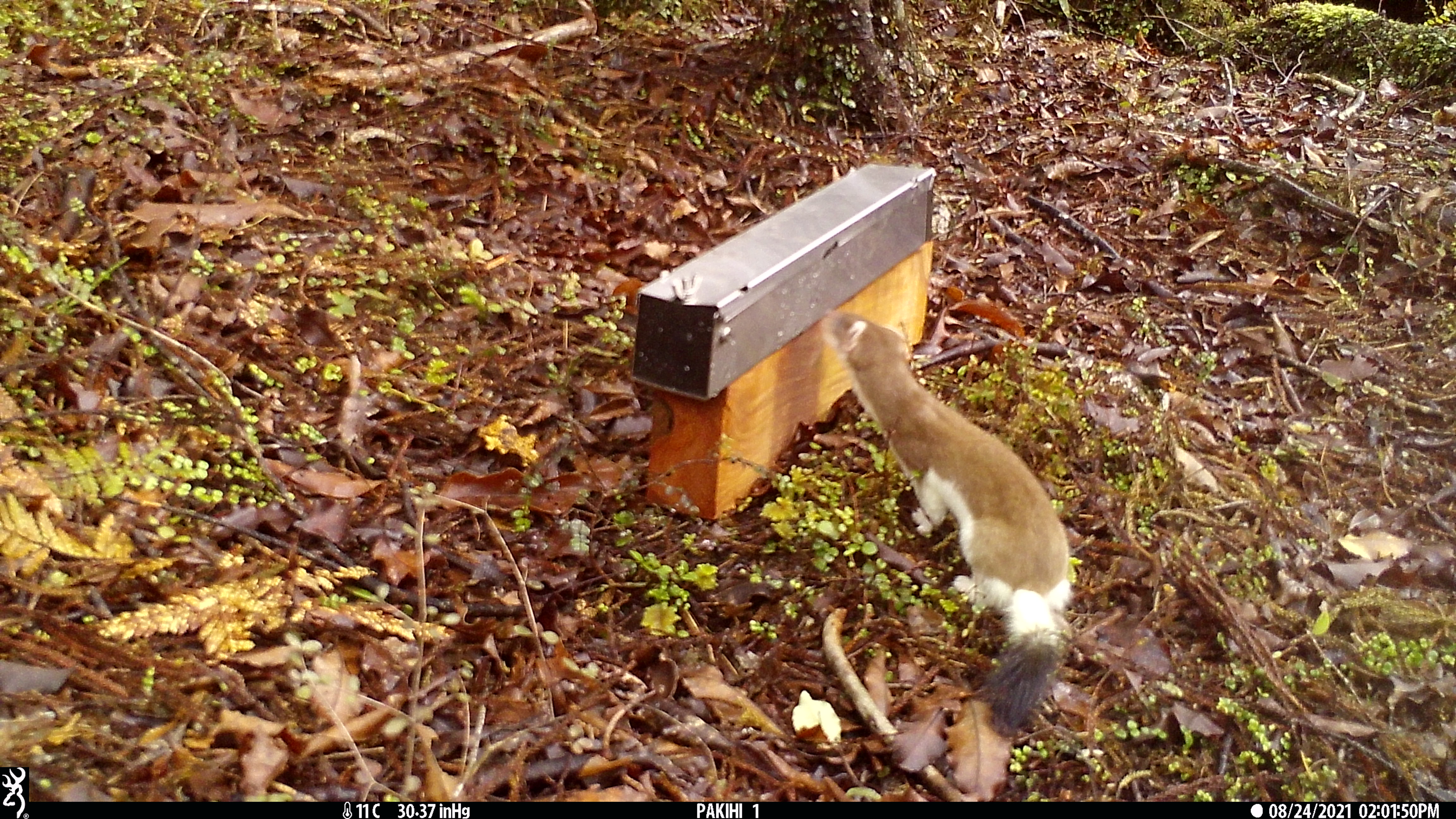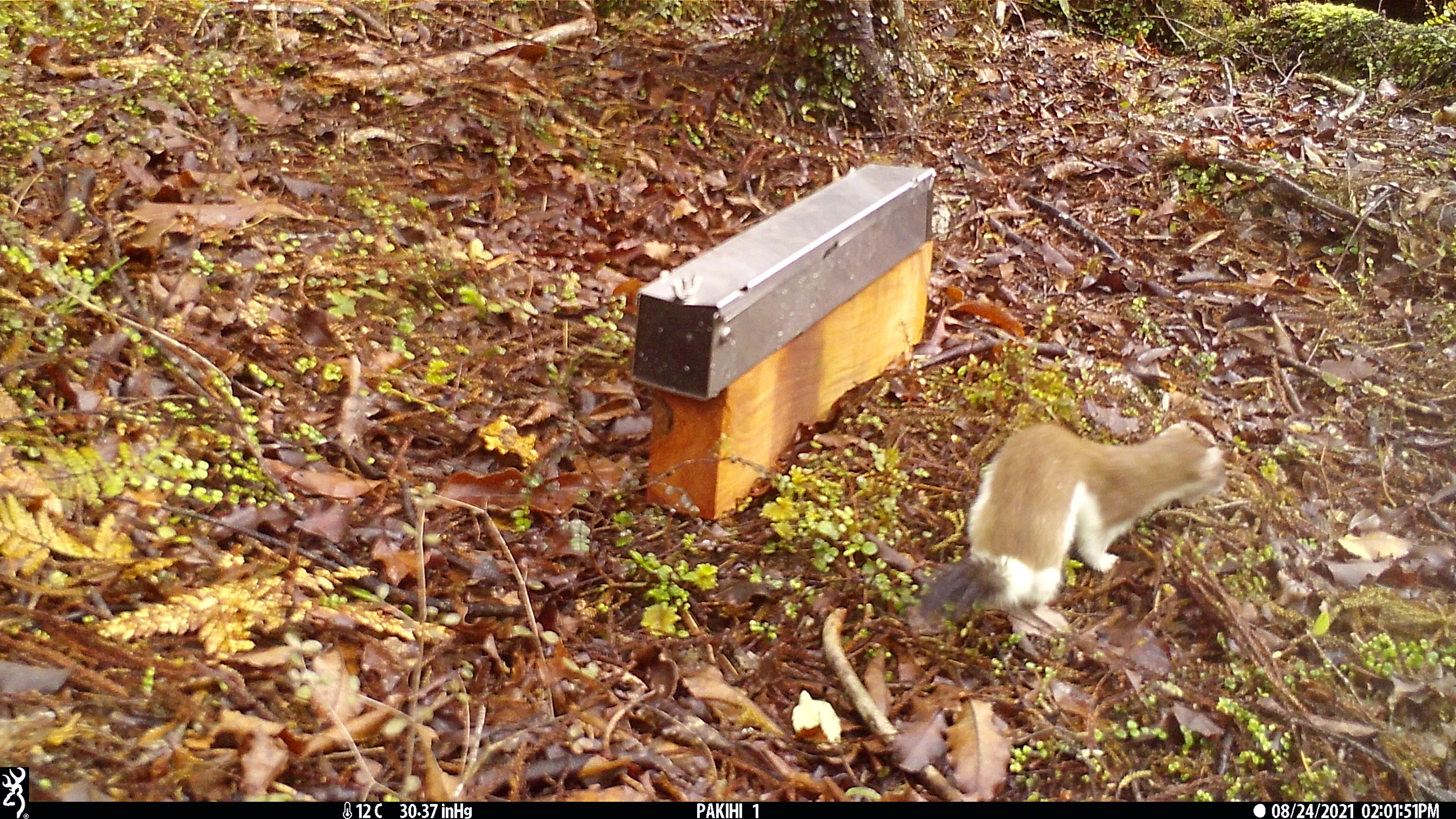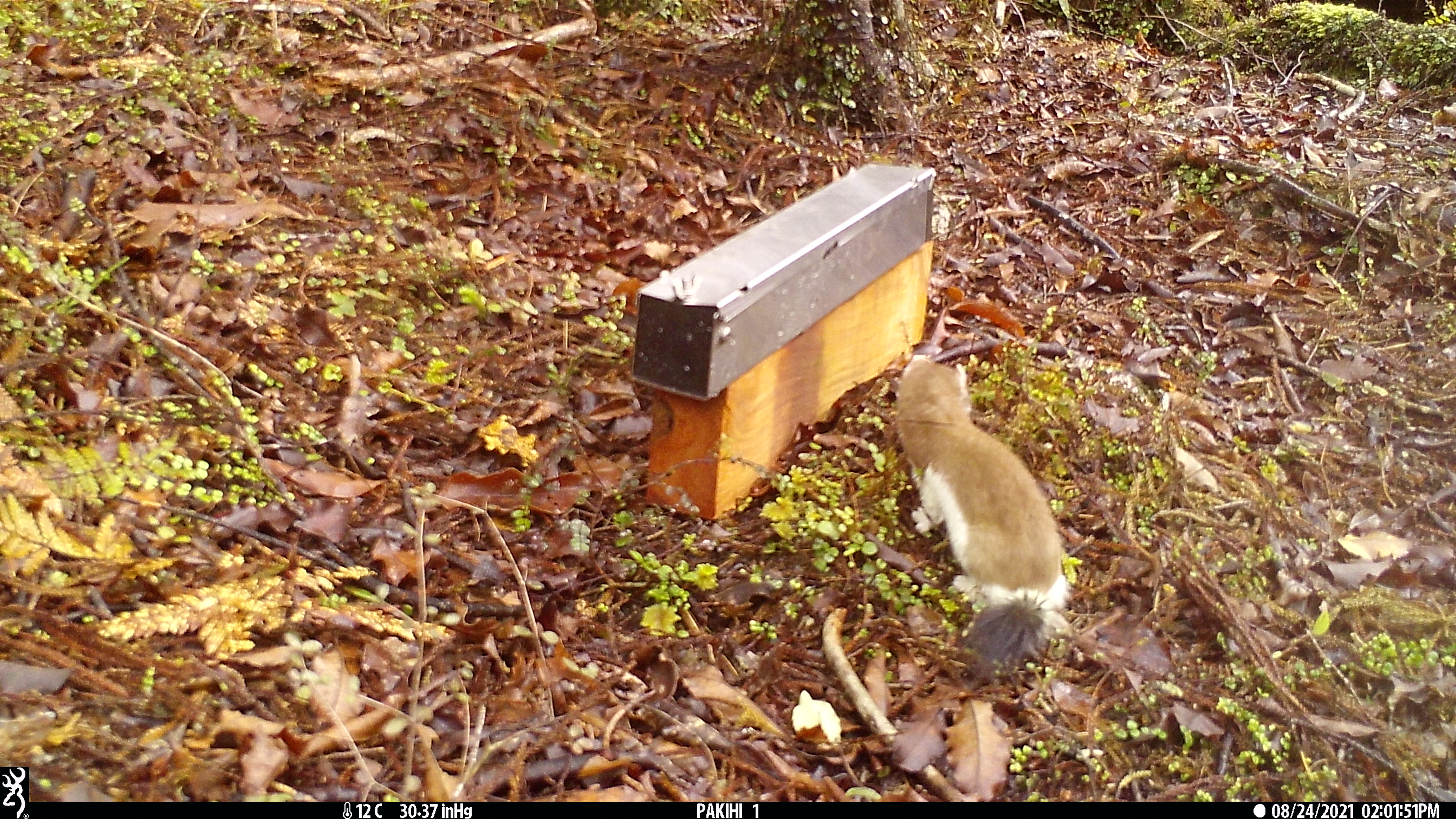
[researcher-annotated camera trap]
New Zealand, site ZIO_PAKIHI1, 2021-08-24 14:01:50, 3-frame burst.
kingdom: Animalia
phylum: Chordata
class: Mammalia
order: Carnivora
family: Mustelidae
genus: Mustela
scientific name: Mustela erminea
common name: stoat